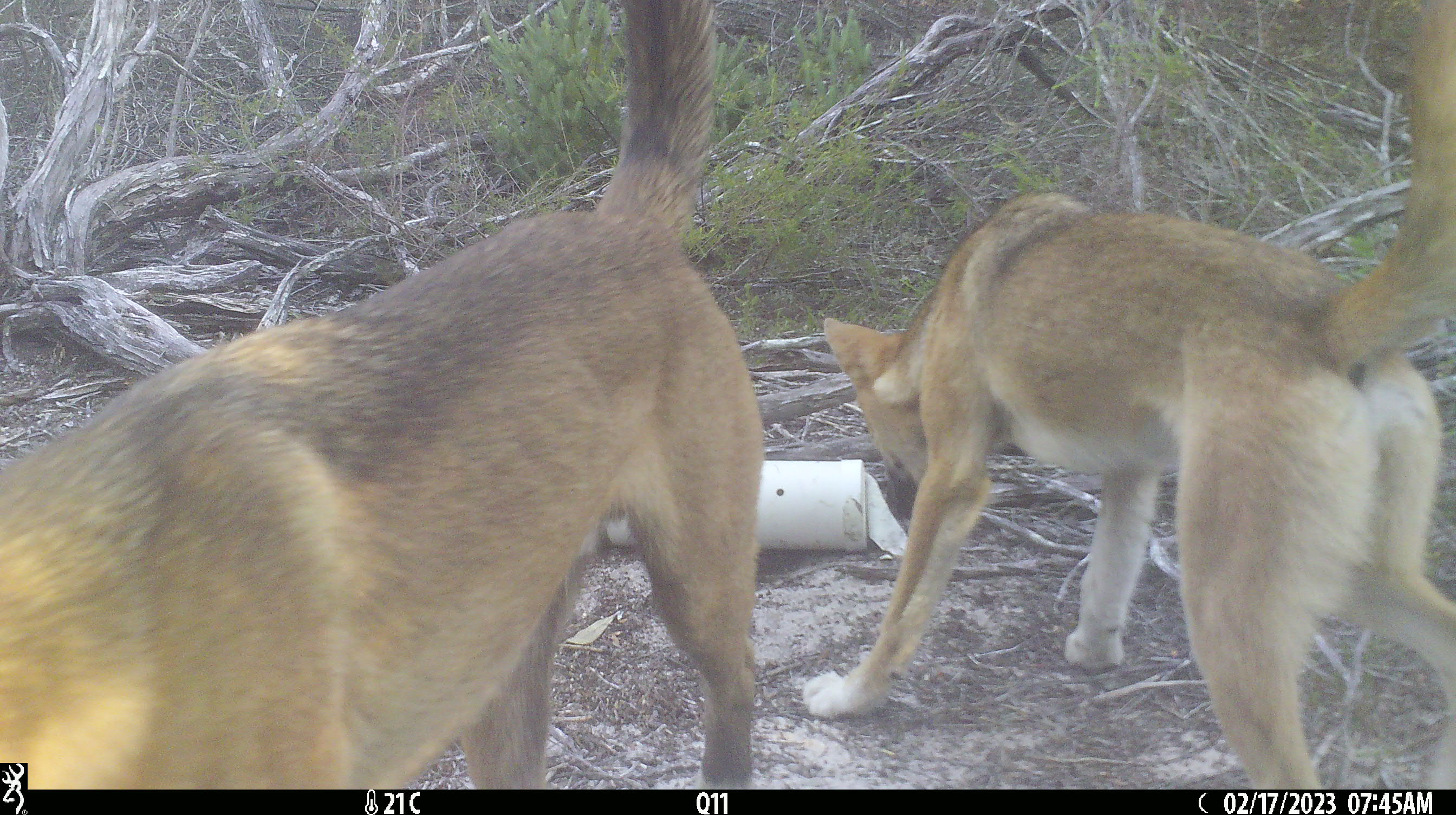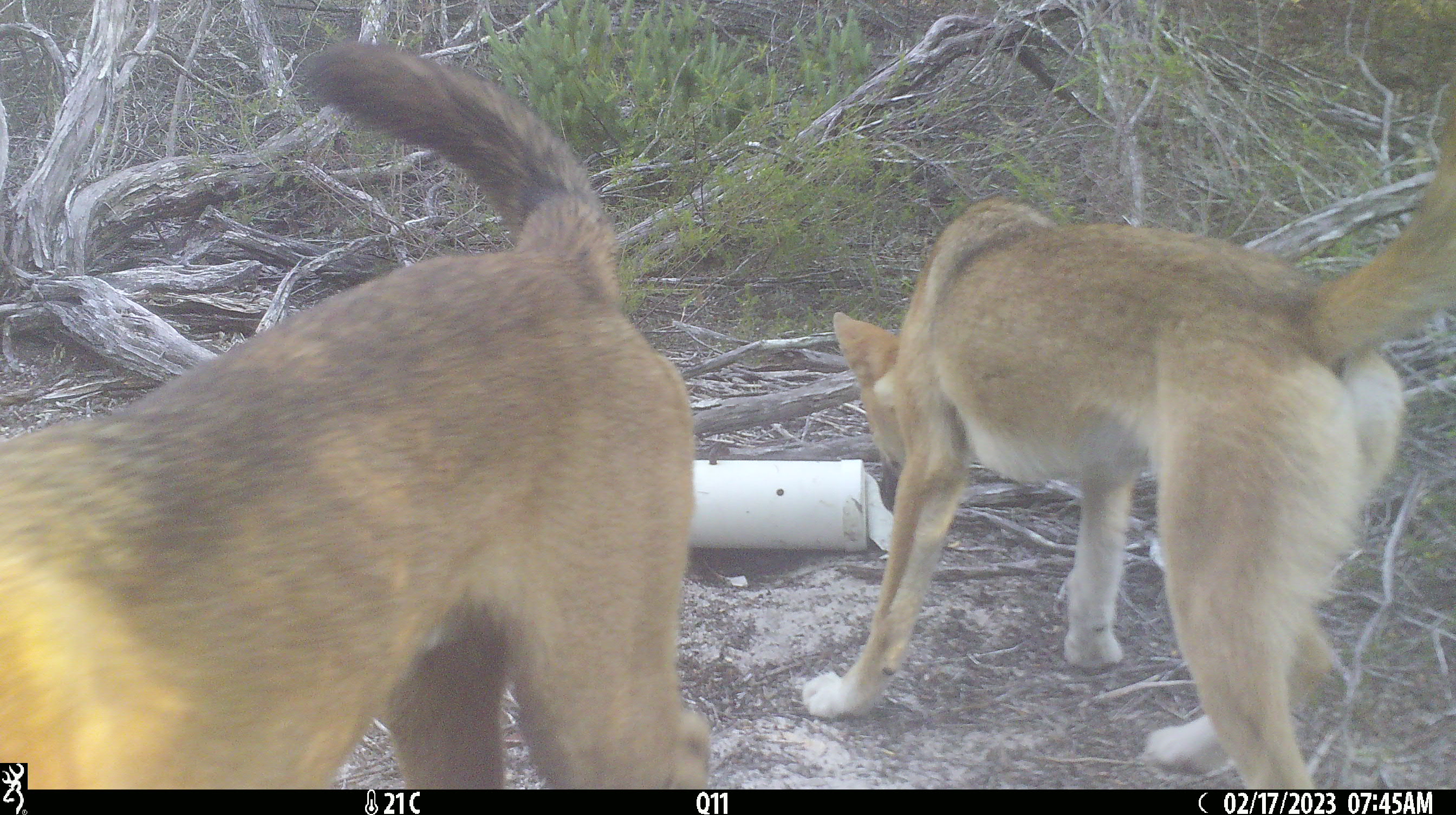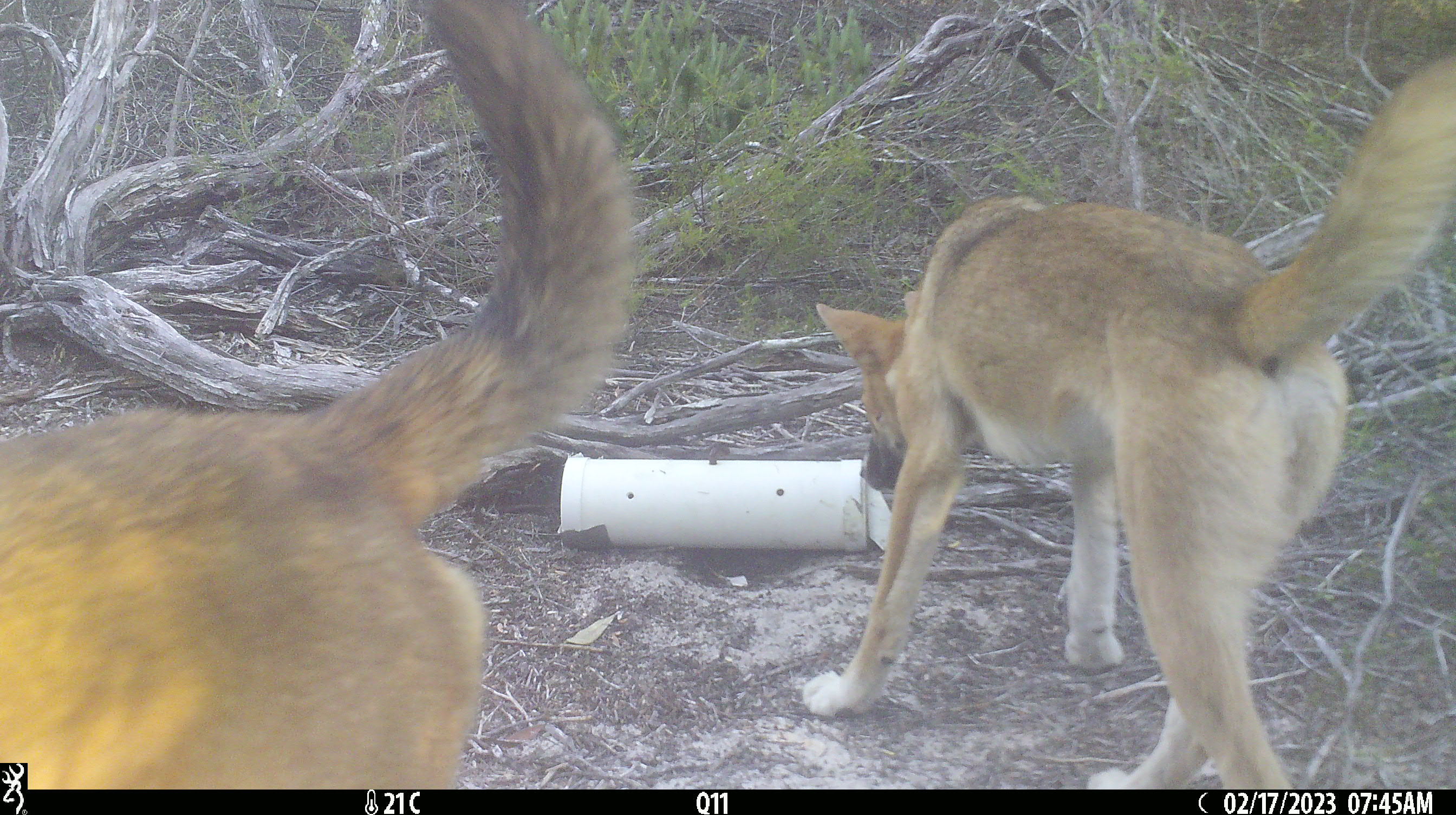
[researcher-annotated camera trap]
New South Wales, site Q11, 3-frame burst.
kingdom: Animalia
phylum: Chordata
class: Mammalia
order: Carnivora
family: Canidae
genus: Canis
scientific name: Canis familiaris dingo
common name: dingo